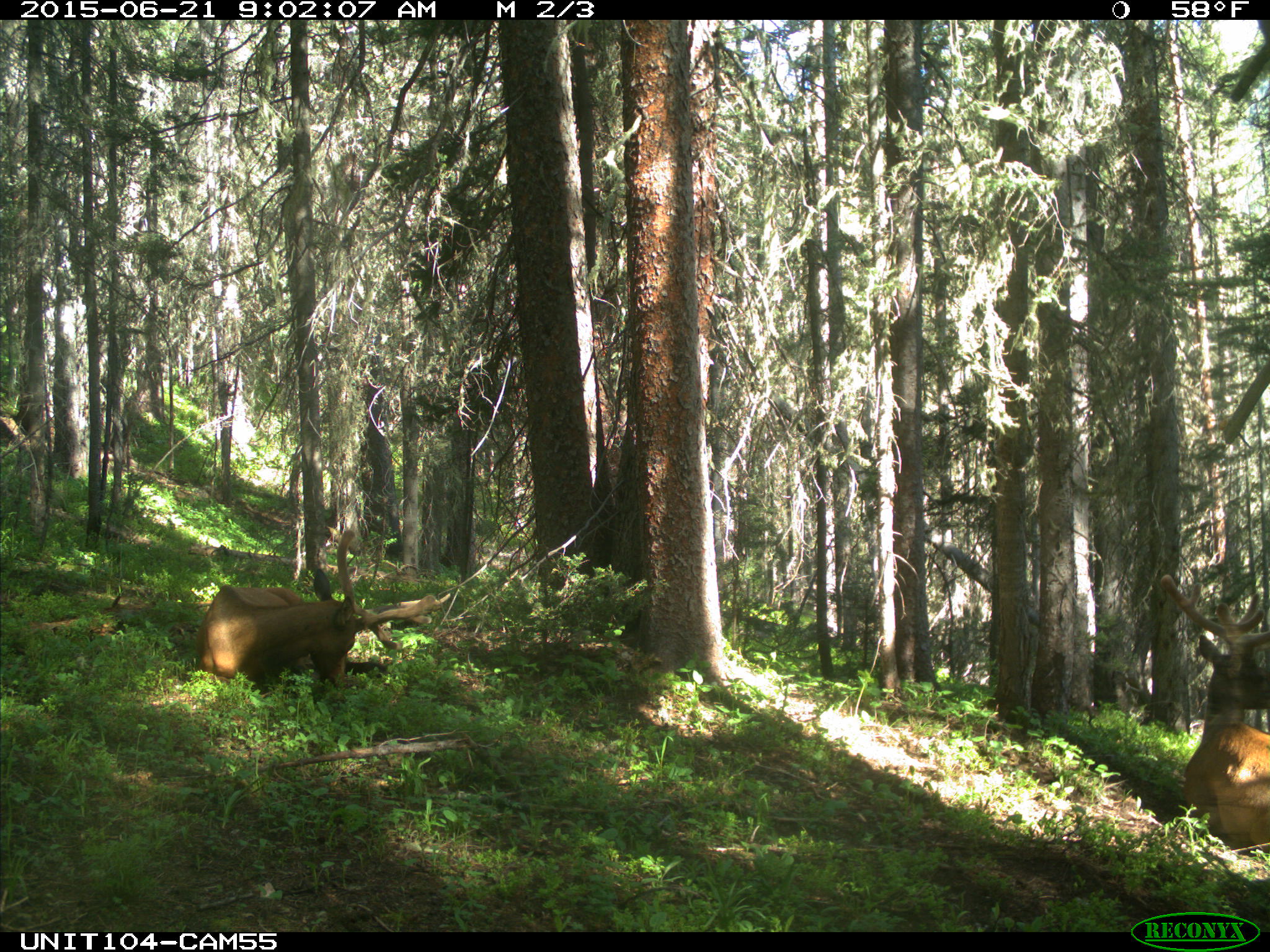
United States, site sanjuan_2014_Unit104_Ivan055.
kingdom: Animalia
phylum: Chordata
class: Mammalia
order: Artiodactyla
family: Cervidae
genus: Cervus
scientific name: Cervus elaphus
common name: red deer